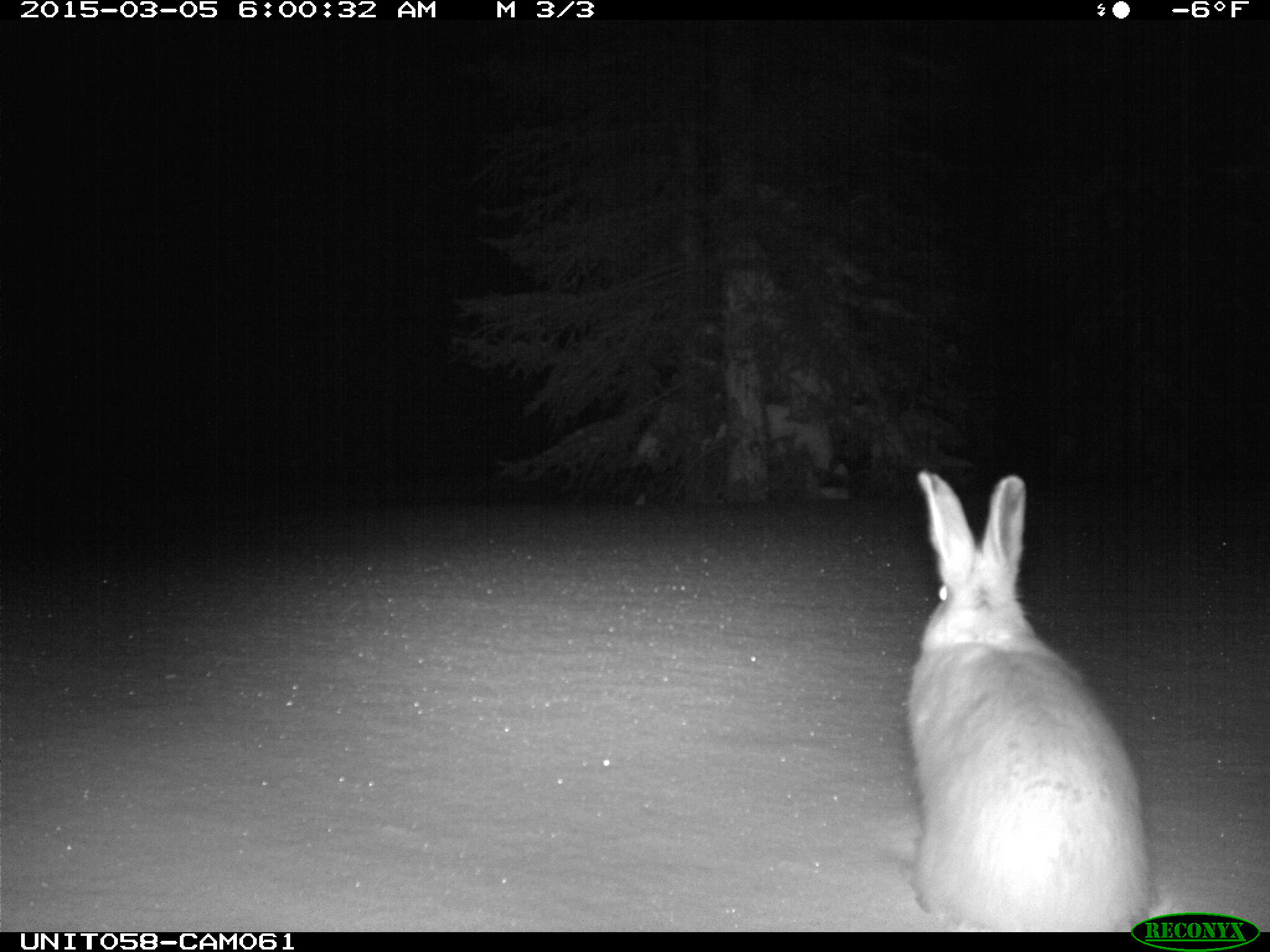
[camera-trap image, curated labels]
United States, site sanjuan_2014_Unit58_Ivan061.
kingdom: Animalia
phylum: Chordata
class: Mammalia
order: Lagomorpha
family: Leporidae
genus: Lepus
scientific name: Lepus americanus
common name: snowshoe hare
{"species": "Lepus americanus (snowshoe hare)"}